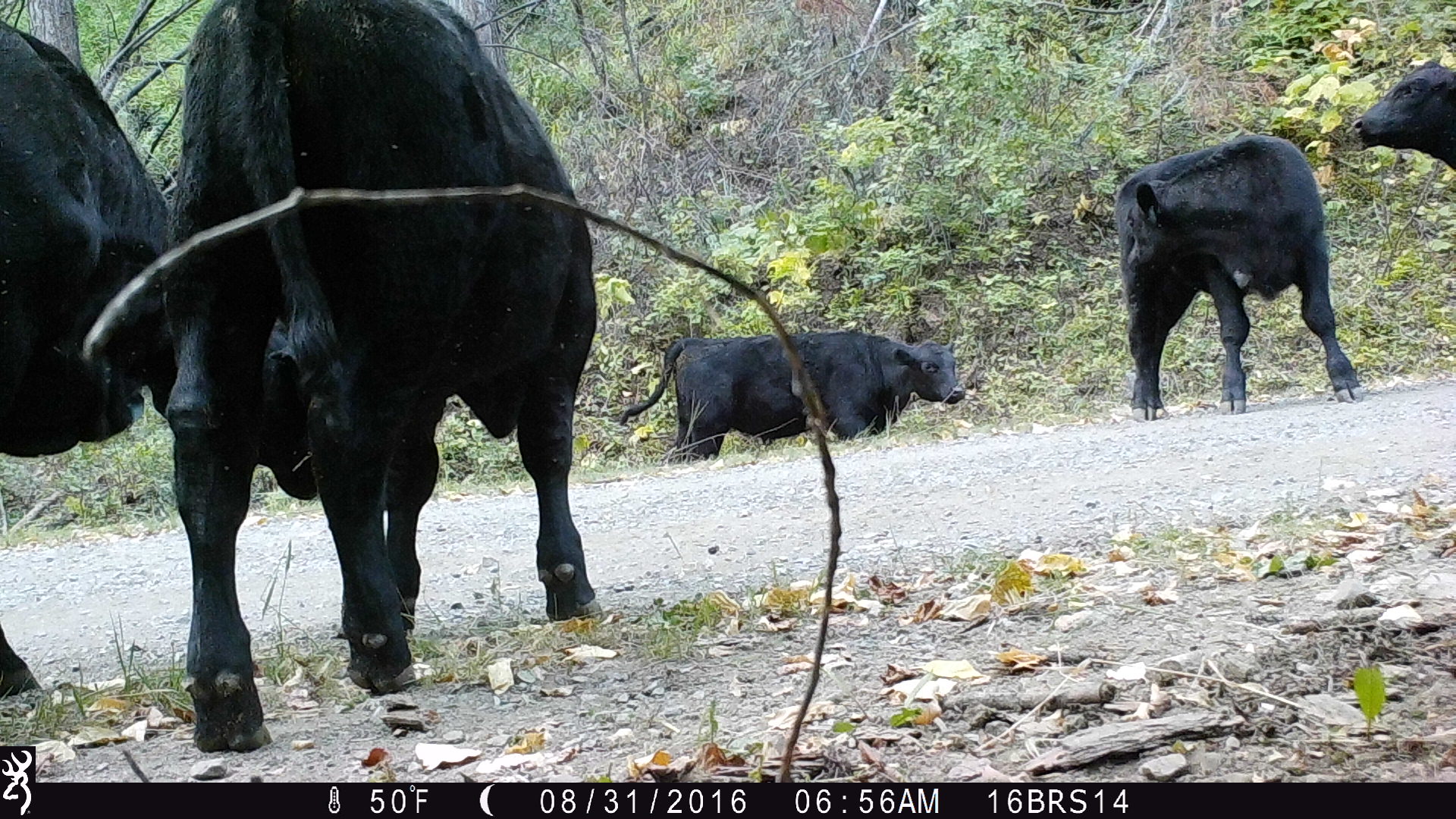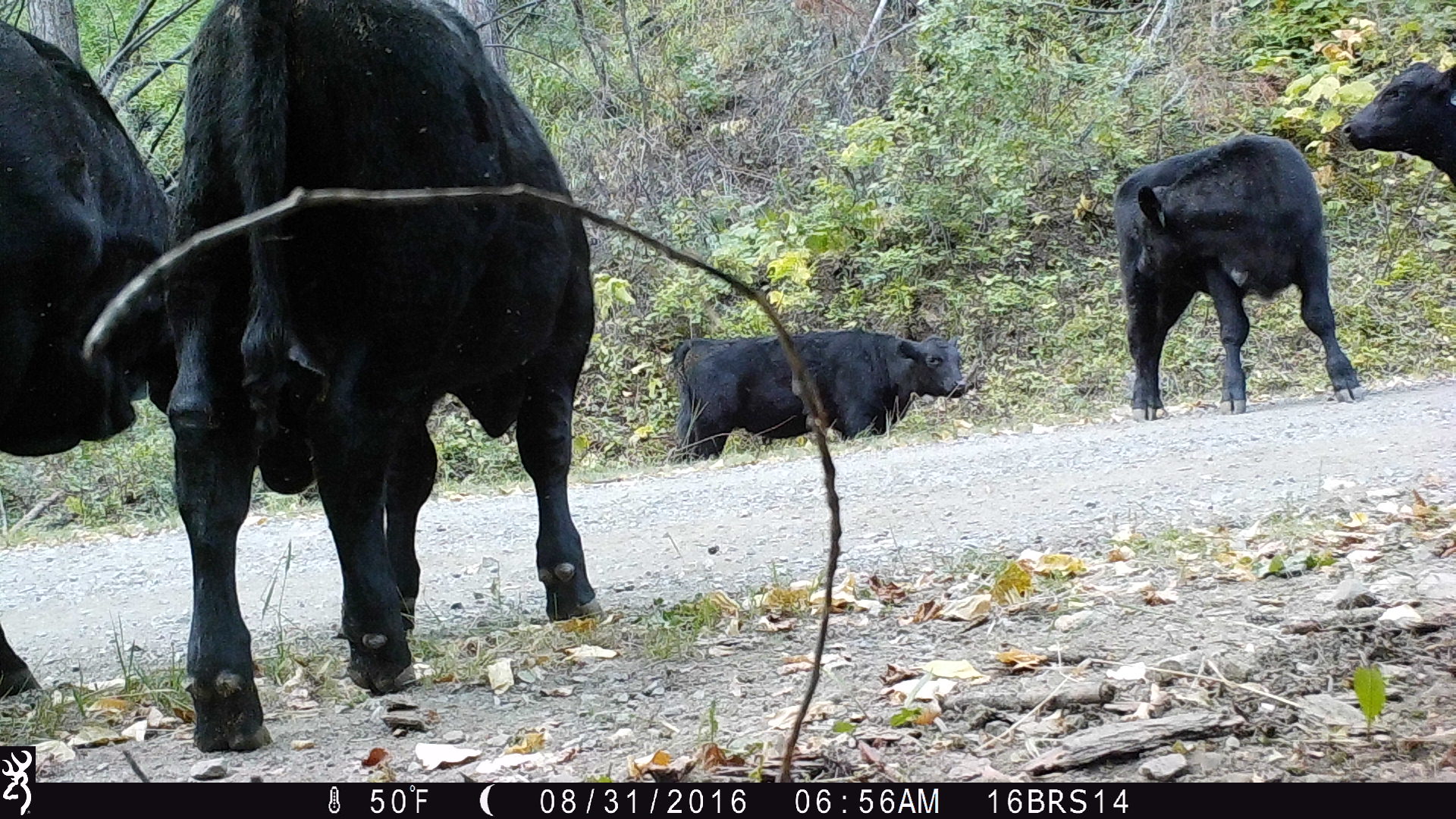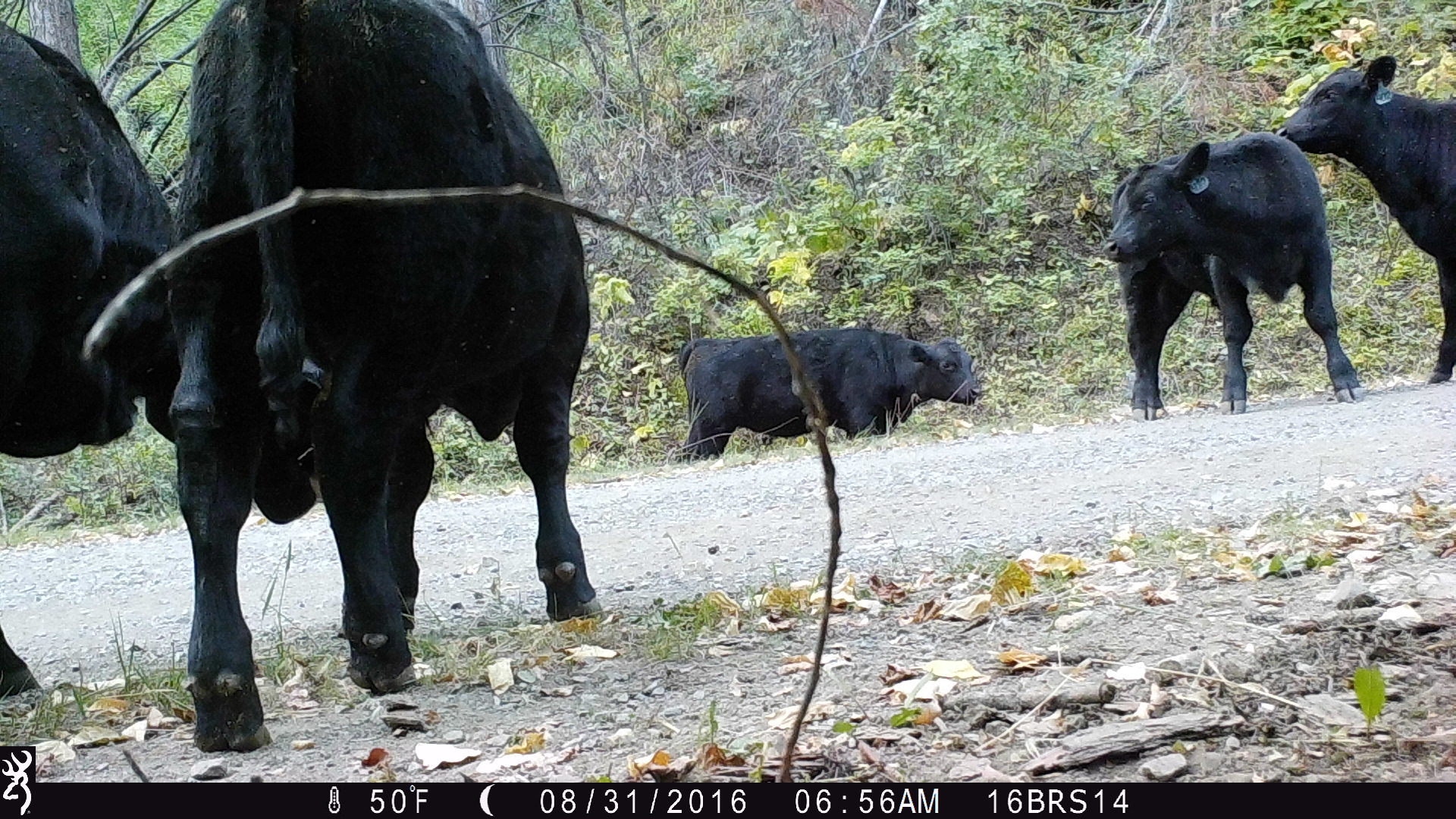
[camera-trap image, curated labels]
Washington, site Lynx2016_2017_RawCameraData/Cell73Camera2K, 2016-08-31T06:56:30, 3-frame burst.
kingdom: Animalia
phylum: Chordata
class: Mammalia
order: Artiodactyla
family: Bovidae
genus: Bos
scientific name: Bos taurus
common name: domestic cattle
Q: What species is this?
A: Domestic cattle (Bos taurus).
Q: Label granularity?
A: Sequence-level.